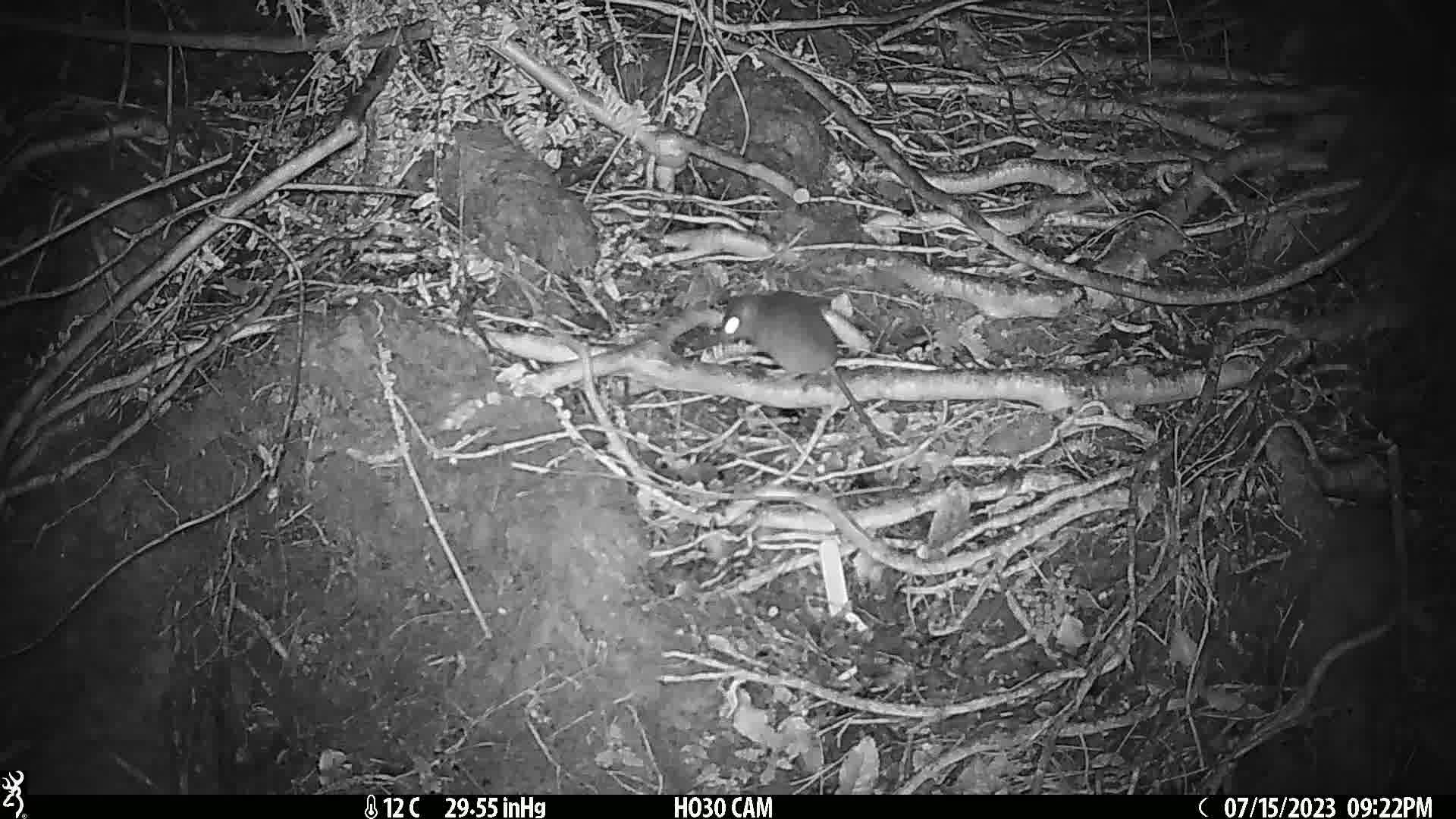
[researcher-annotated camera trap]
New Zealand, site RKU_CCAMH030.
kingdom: Animalia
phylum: Chordata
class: Mammalia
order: Rodentia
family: Muridae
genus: Rattus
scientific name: Rattus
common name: rat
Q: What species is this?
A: Rat (Rattus).